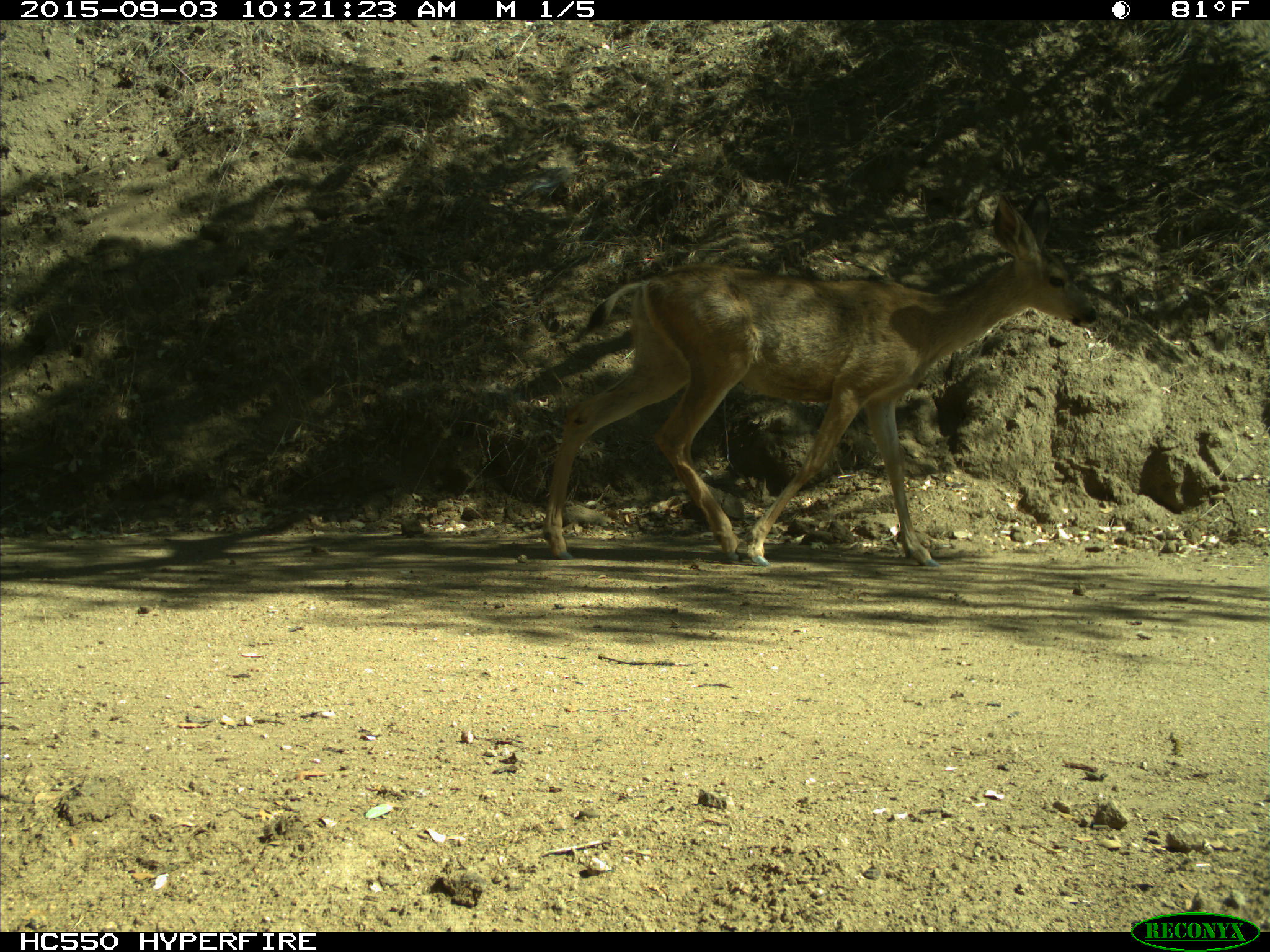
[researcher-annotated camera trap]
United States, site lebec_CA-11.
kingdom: Animalia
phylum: Chordata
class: Mammalia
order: Artiodactyla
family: Cervidae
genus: Odocoileus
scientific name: Odocoileus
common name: deer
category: unidentified deer